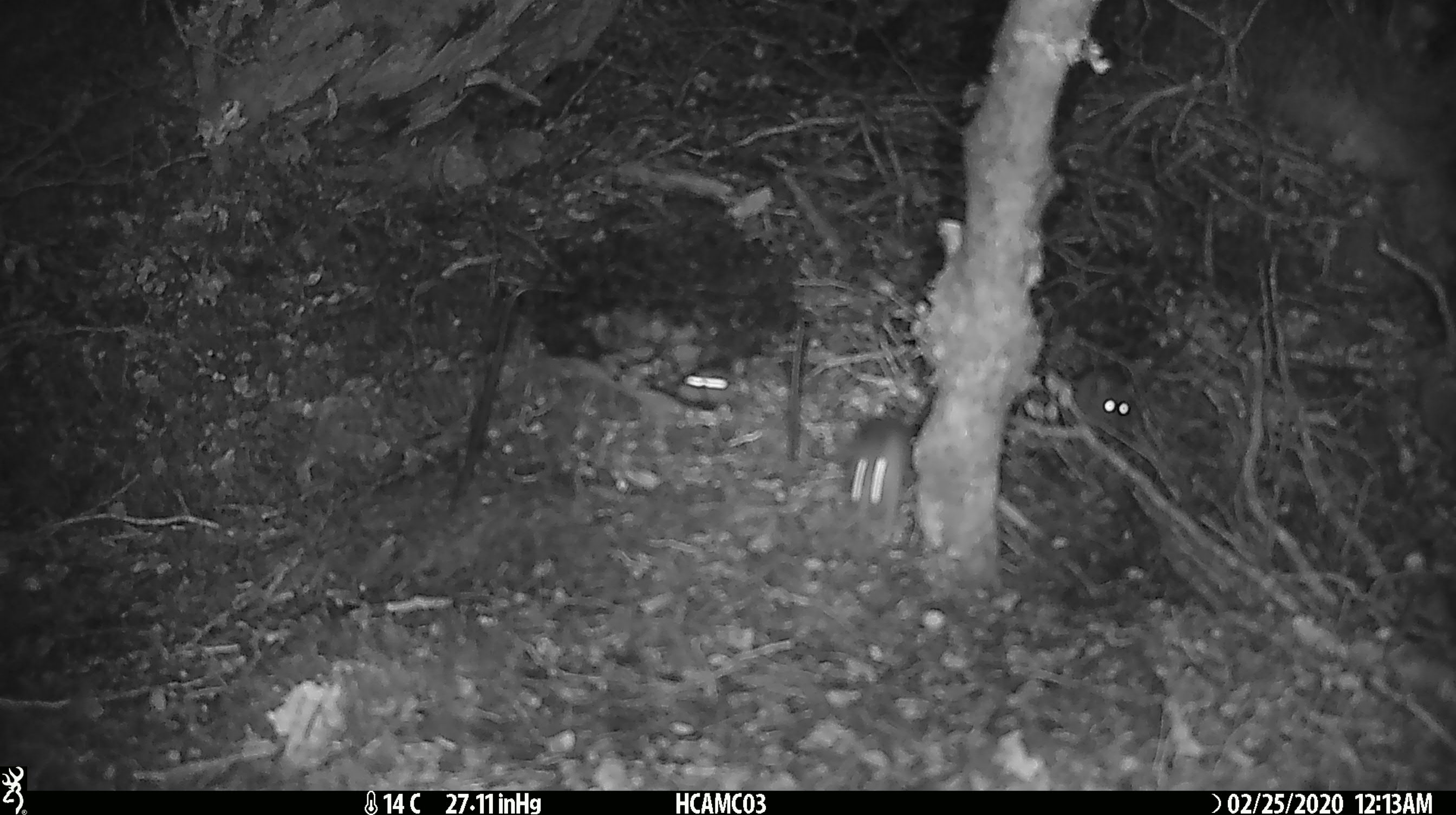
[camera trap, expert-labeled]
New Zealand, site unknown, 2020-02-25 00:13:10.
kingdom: Animalia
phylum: Chordata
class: Mammalia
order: Rodentia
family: Muridae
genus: Mus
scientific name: Mus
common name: mouse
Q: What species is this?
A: Mouse (Mus).